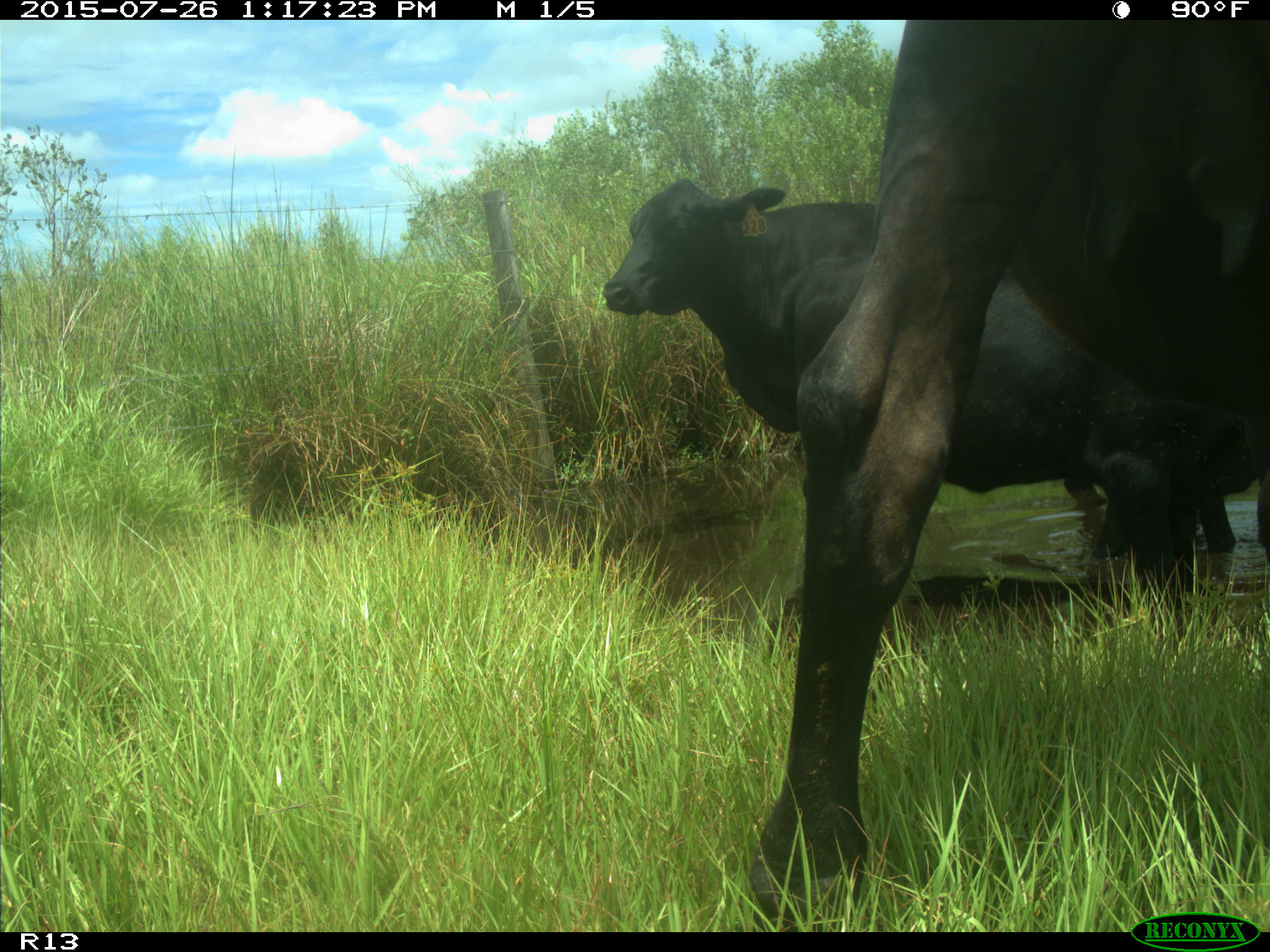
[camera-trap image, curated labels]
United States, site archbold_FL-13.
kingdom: Animalia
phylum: Chordata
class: Mammalia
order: Artiodactyla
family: Bovidae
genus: Bos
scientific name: Bos taurus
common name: domestic cow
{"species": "Bos taurus (domestic cow)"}